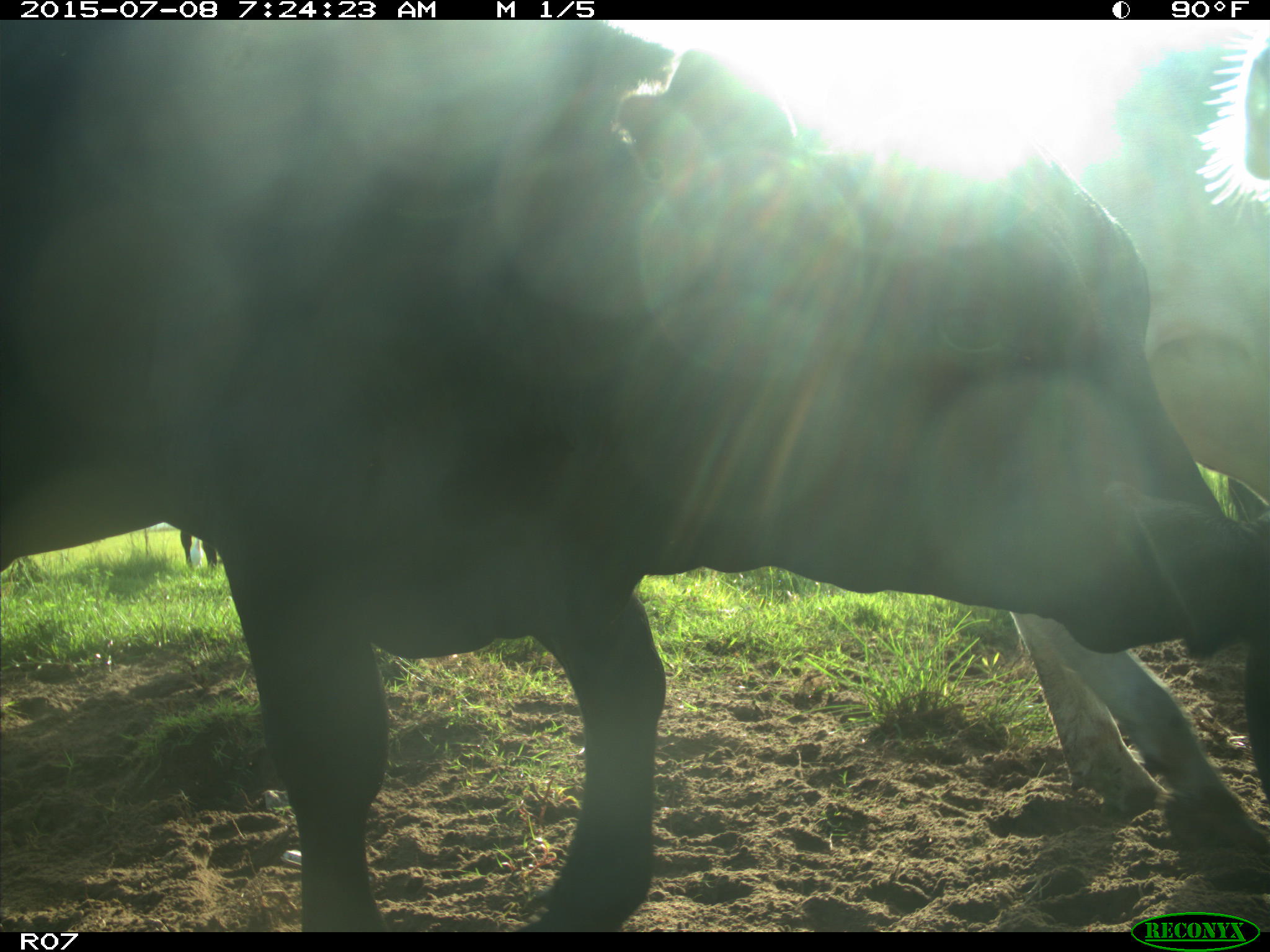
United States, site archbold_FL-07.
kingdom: Animalia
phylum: Chordata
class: Mammalia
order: Artiodactyla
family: Bovidae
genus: Bos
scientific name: Bos taurus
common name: domestic cow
Bos taurus (domestic cow).